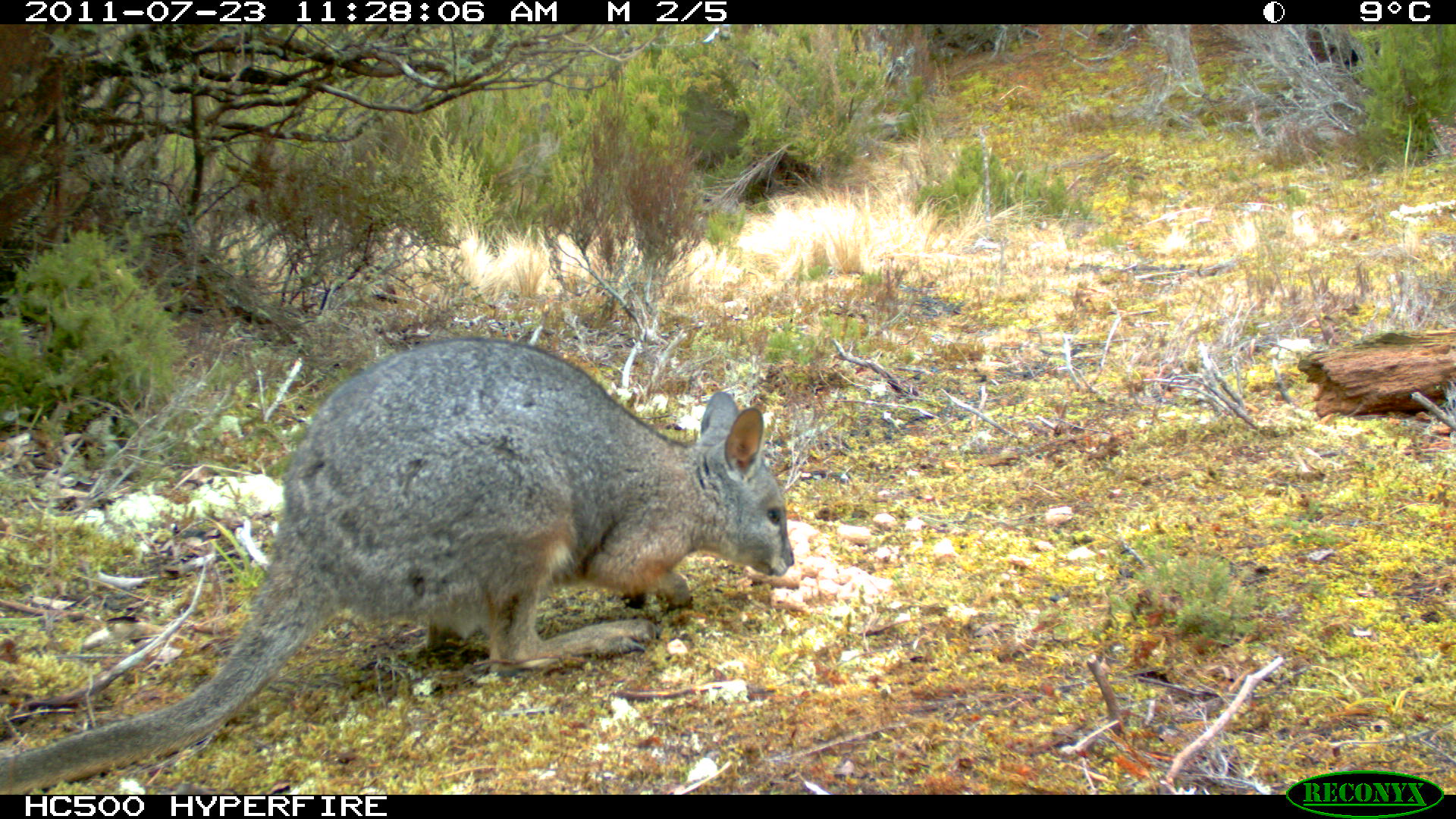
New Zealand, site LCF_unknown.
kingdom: Animalia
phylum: Chordata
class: Mammalia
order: Diprotodontia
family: Macropodidae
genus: Notamacropus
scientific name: Notamacropus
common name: wallaby